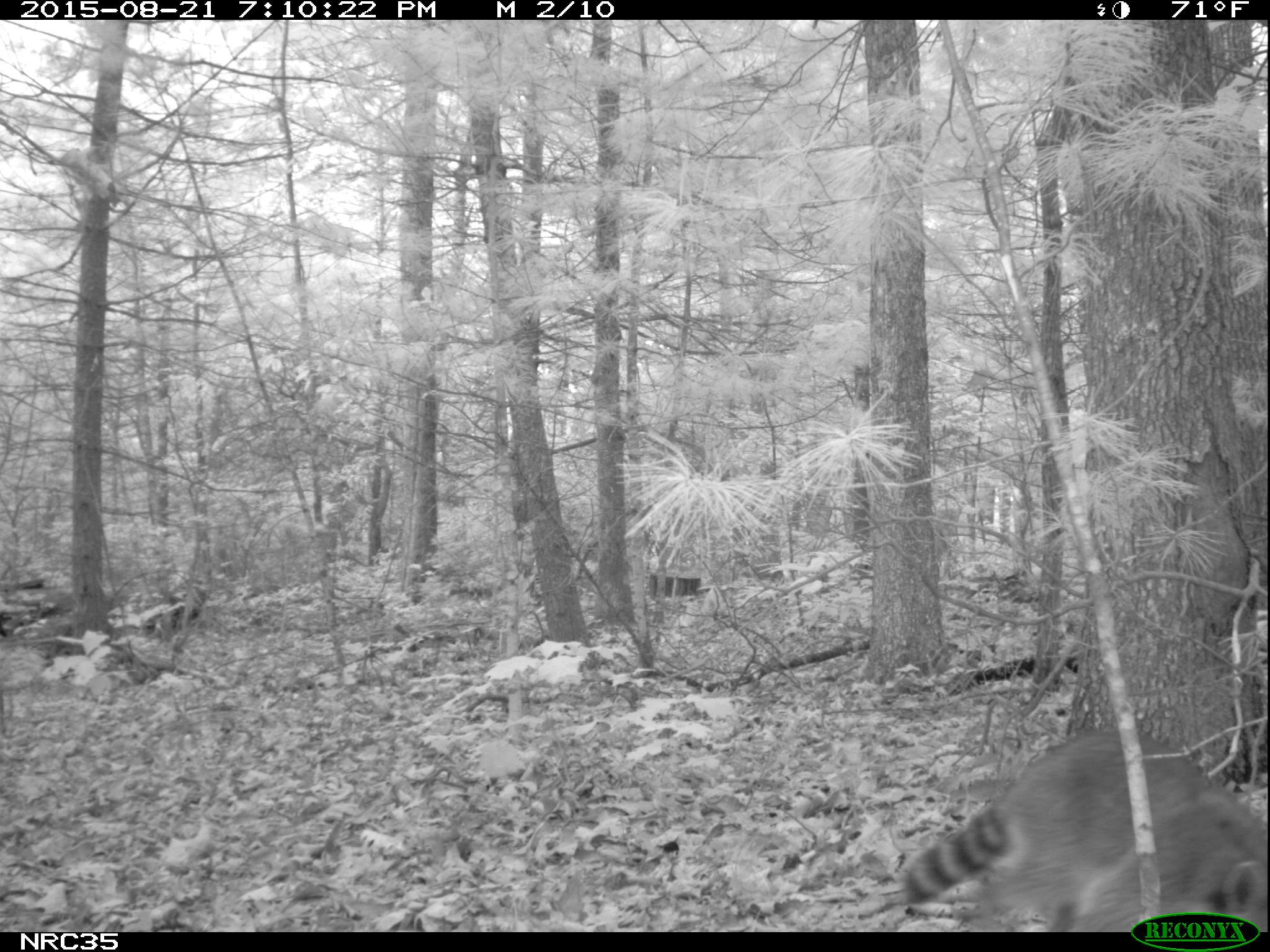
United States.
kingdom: Animalia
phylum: Chordata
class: Mammalia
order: Carnivora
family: Procyonidae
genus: Procyon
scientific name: Procyon lotor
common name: northern raccoon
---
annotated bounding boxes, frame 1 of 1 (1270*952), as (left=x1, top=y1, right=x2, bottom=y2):
Northern Raccoon: (left=887, top=725, right=1265, bottom=936)